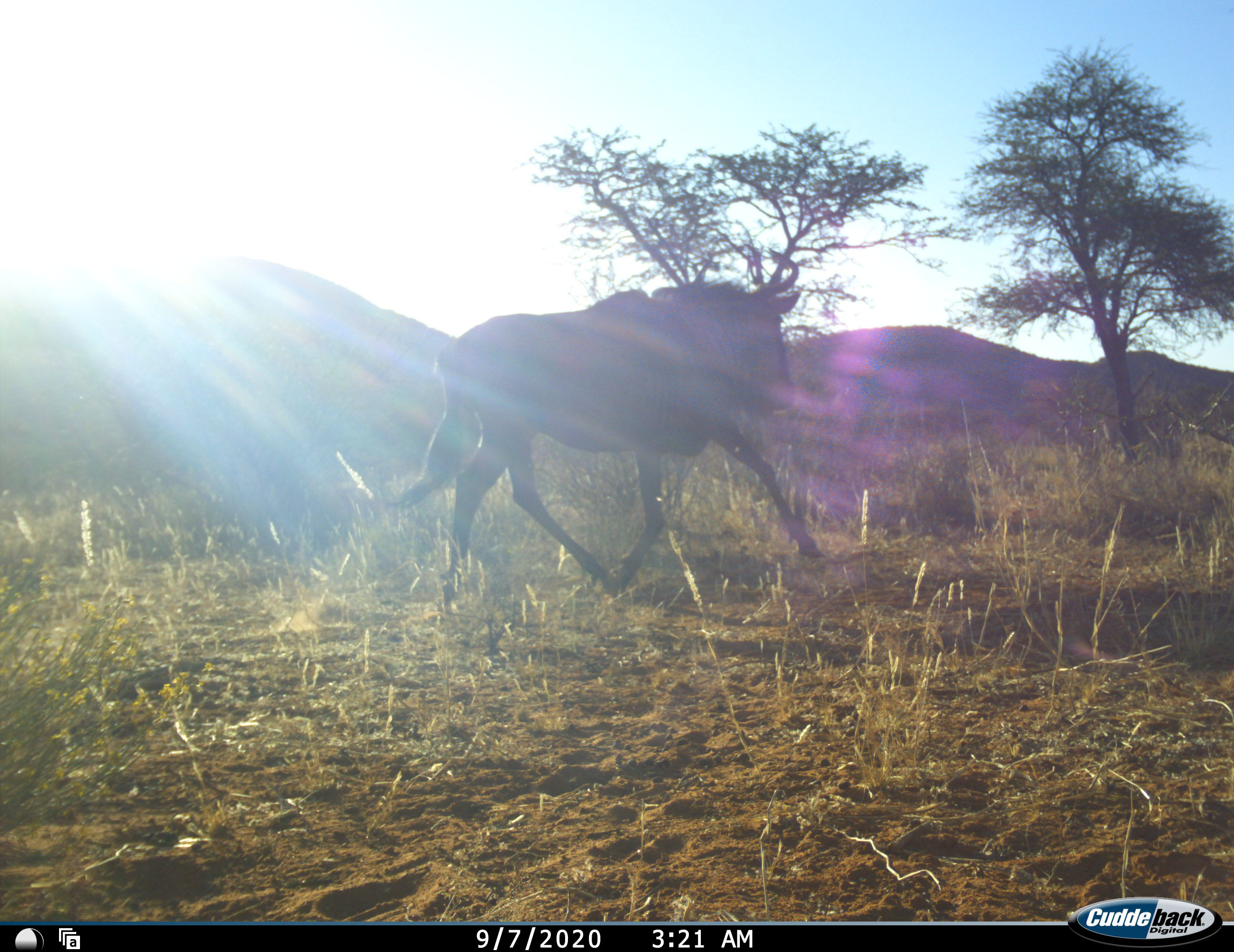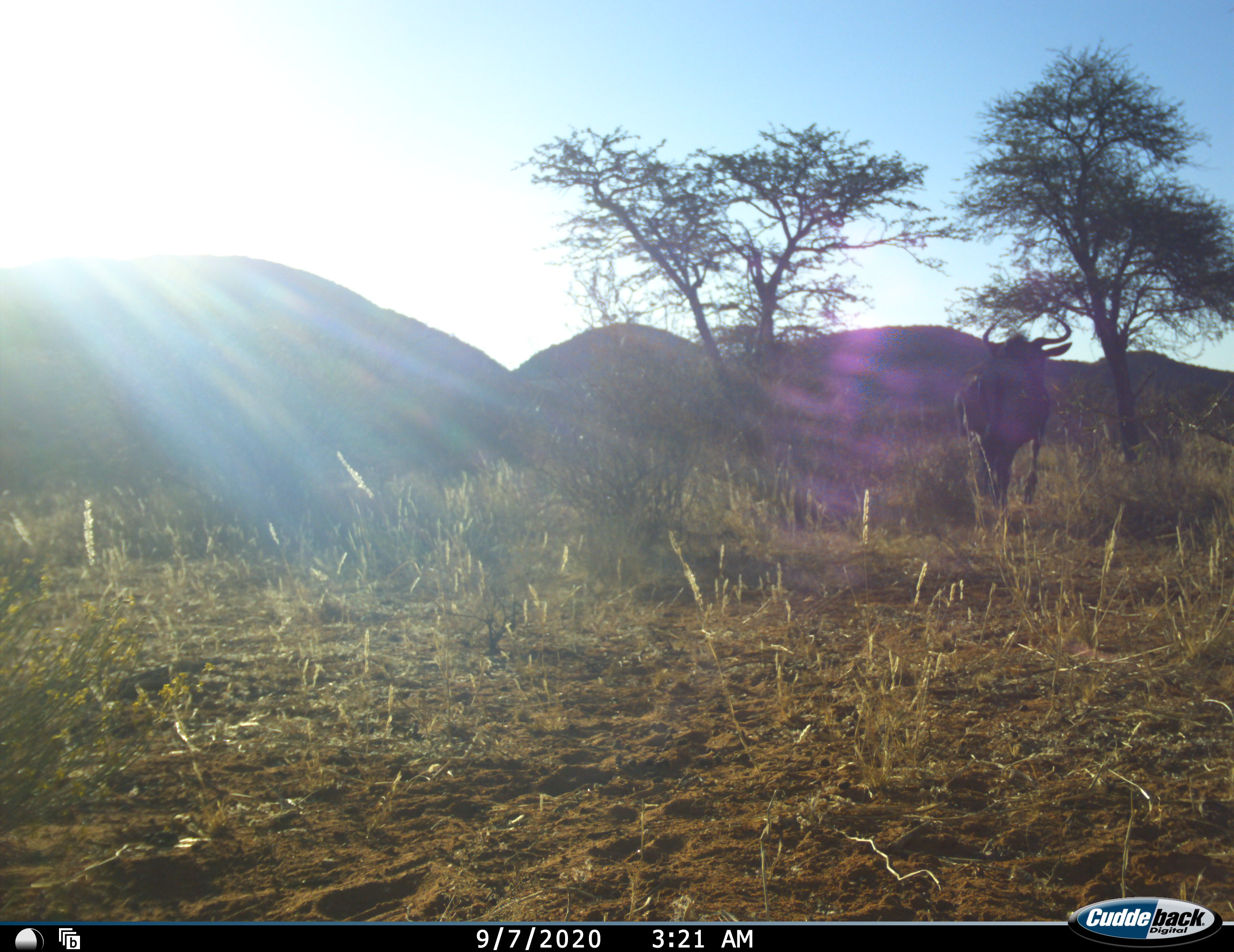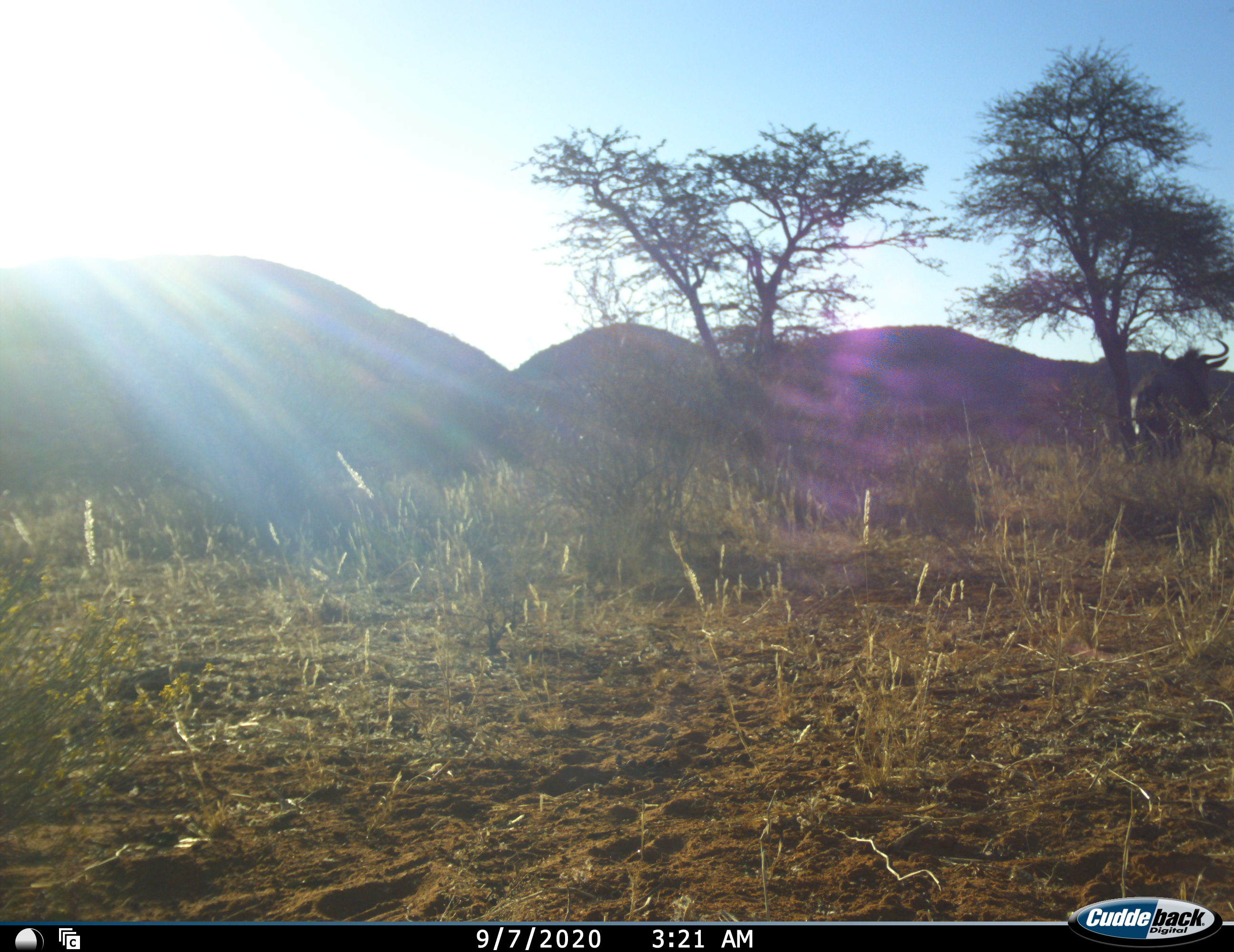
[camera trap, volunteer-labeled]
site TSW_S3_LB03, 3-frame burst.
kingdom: Animalia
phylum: Chordata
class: Mammalia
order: Artiodactyla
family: Bovidae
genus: Connochaetes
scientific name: Connochaetes taurinus taurinus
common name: blue wildebeest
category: wildebeestblue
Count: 1.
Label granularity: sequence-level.